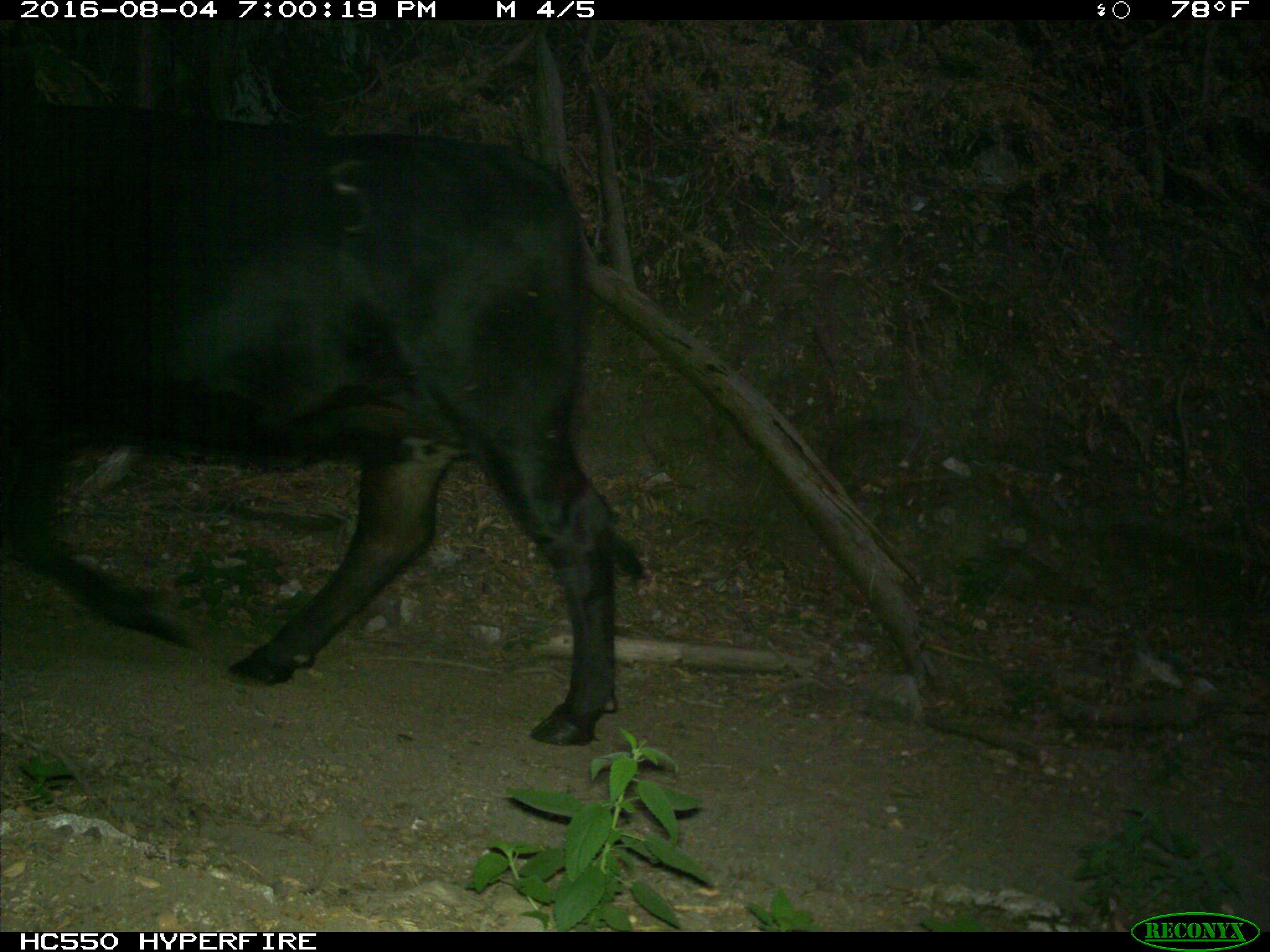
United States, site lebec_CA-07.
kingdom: Animalia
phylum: Chordata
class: Mammalia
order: Artiodactyla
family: Bovidae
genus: Bos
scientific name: Bos taurus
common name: domestic cow